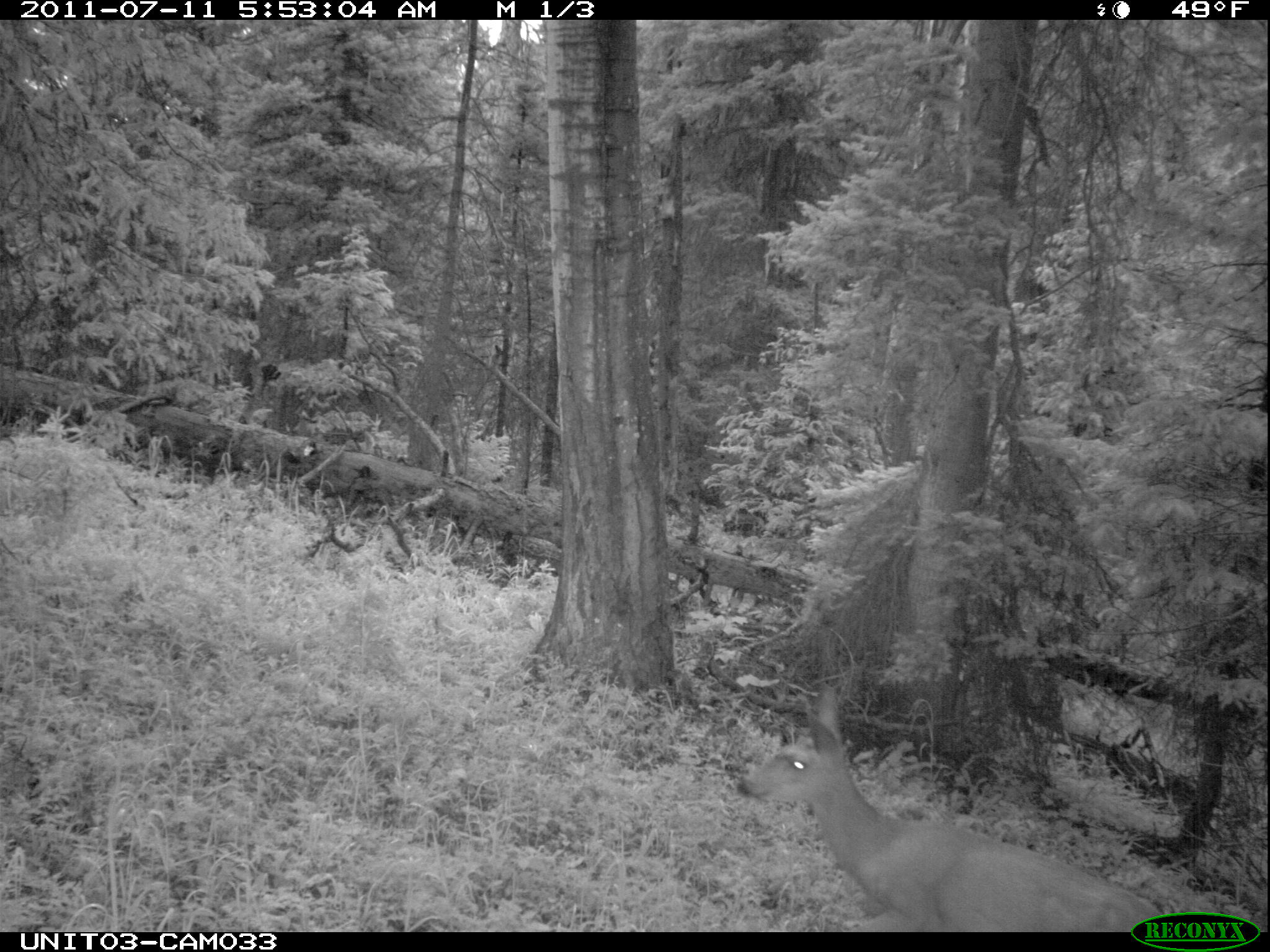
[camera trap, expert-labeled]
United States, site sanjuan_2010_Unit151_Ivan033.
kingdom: Animalia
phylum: Chordata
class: Mammalia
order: Artiodactyla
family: Cervidae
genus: Odocoileus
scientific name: Odocoileus hemionus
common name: mule deer